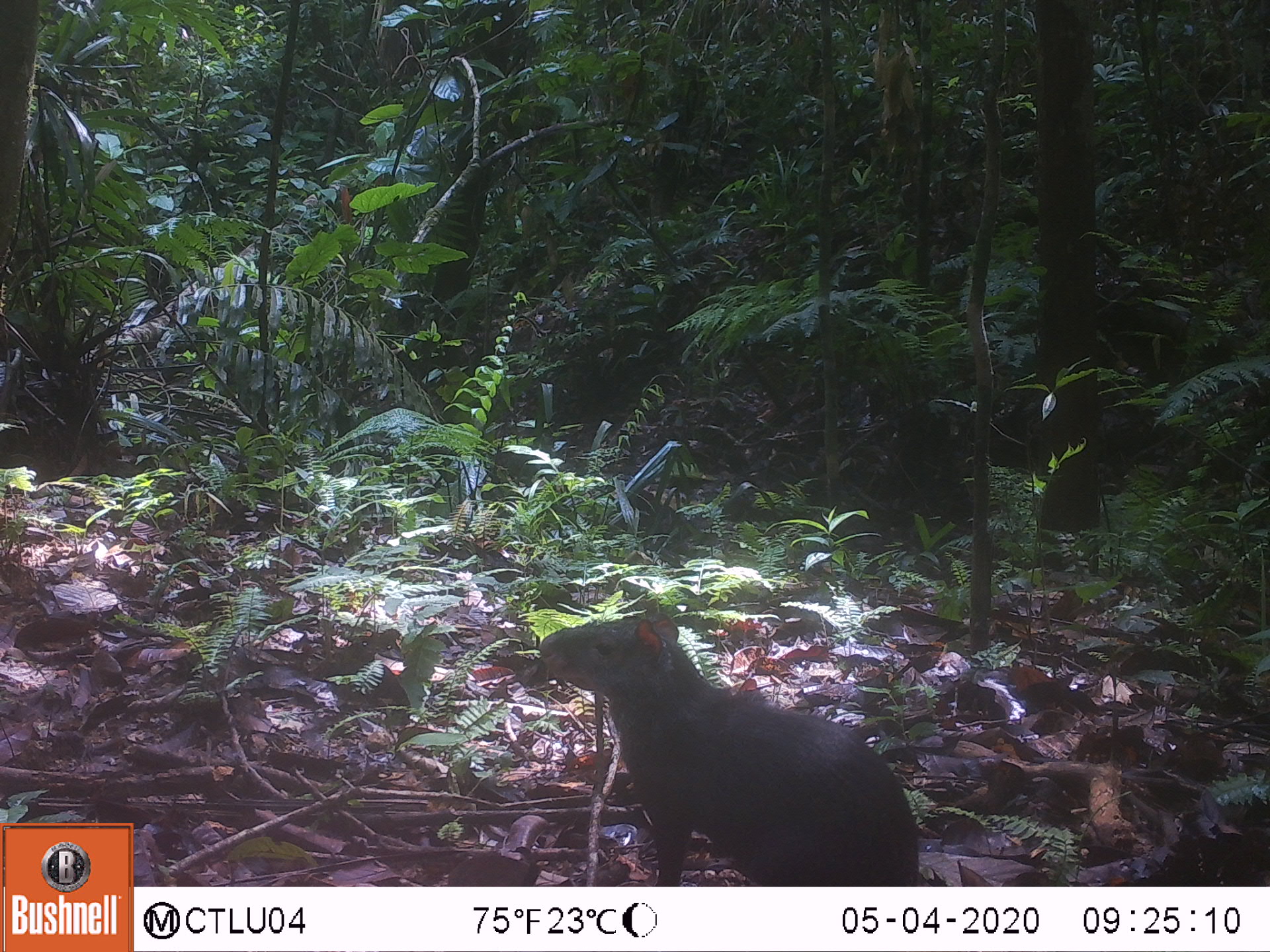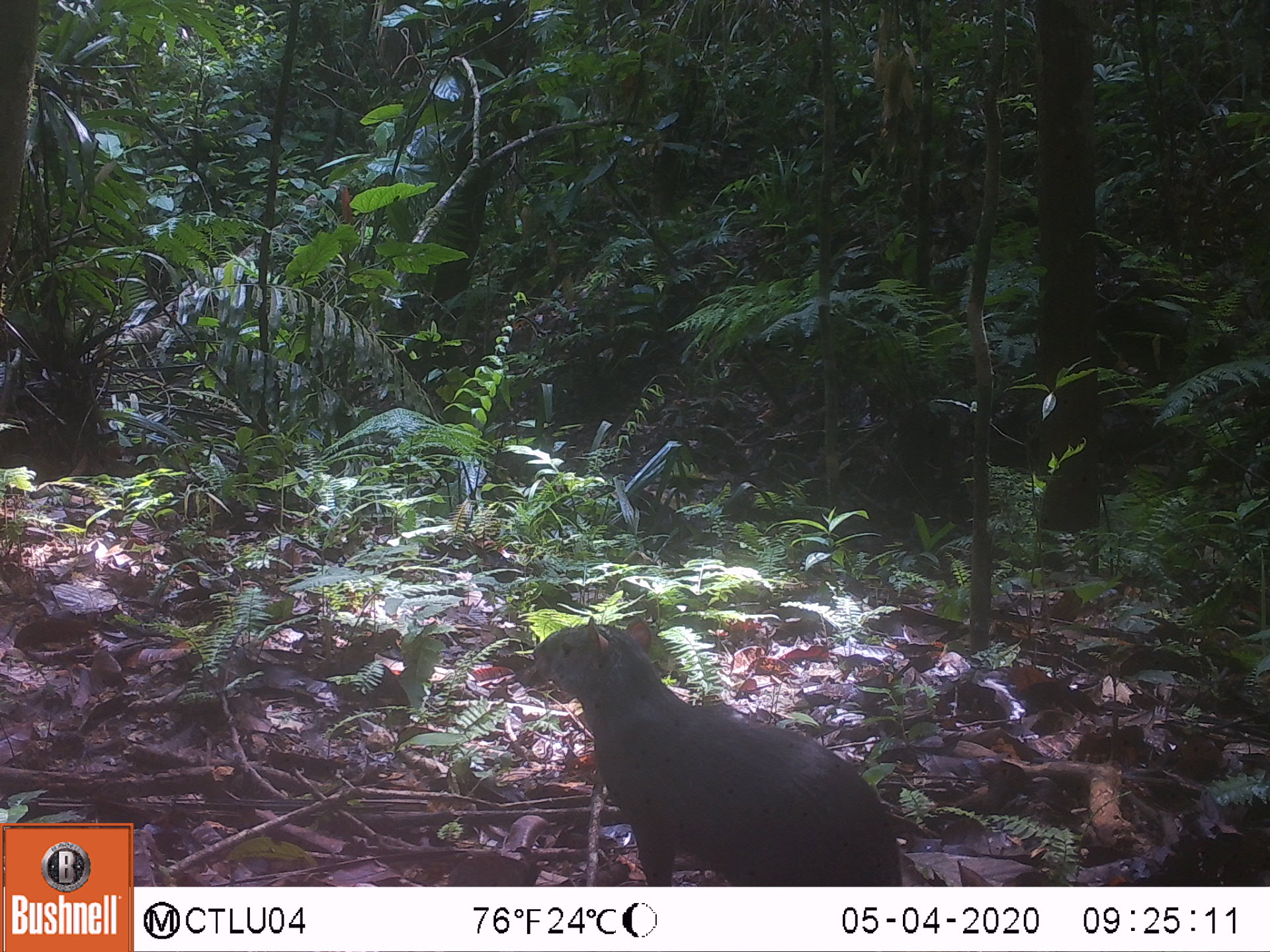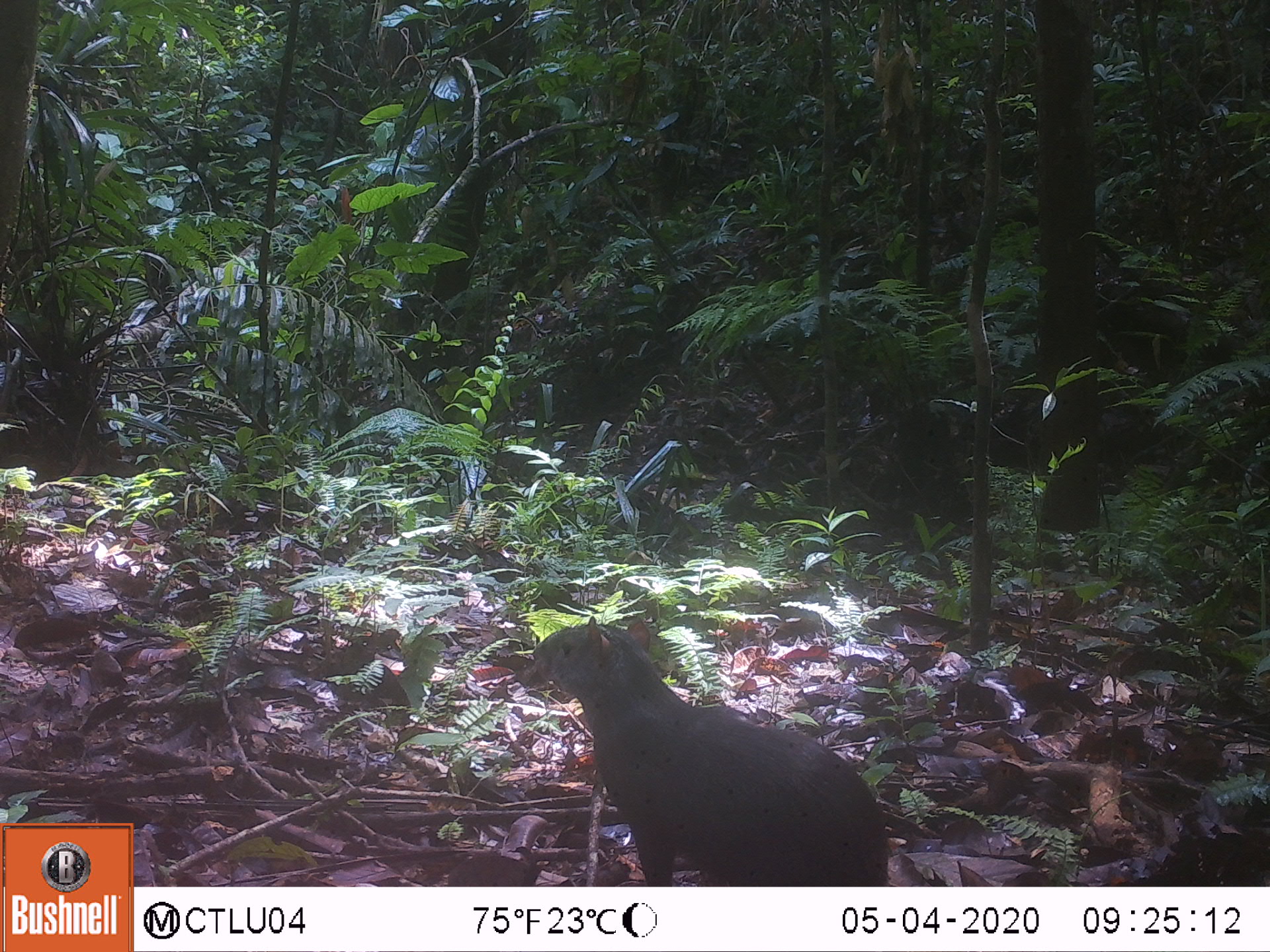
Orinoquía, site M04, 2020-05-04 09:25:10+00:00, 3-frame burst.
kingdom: Animalia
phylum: Chordata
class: Mammalia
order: Rodentia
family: Dasyproctidae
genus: Dasyprocta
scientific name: Dasyprocta fuliginosa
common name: black agouti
Black agouti (Dasyprocta fuliginosa).